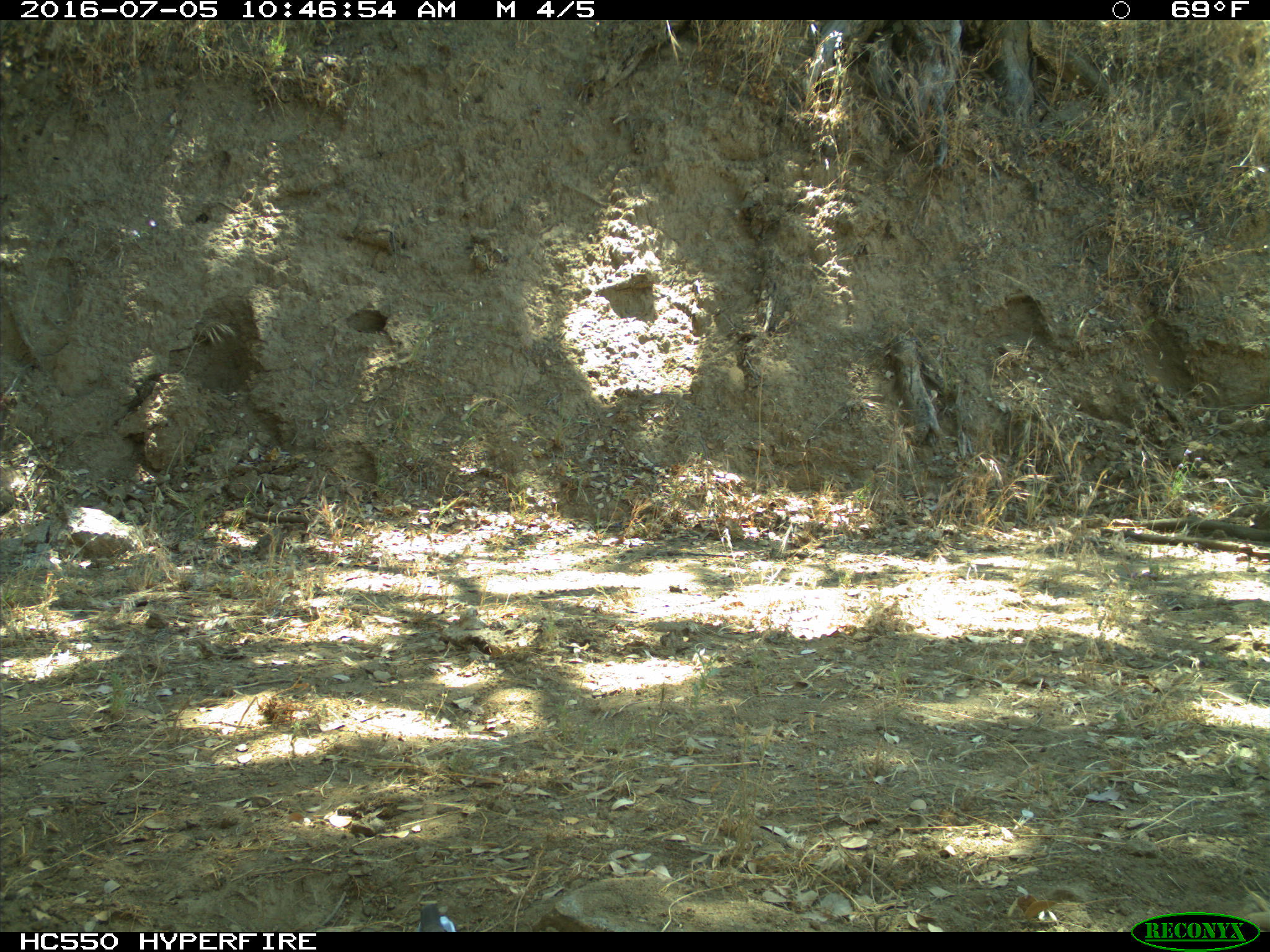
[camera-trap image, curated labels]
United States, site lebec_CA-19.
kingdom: Animalia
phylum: Chordata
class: Aves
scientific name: Aves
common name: birds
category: unidentified bird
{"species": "unidentified bird (birds) (Aves)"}